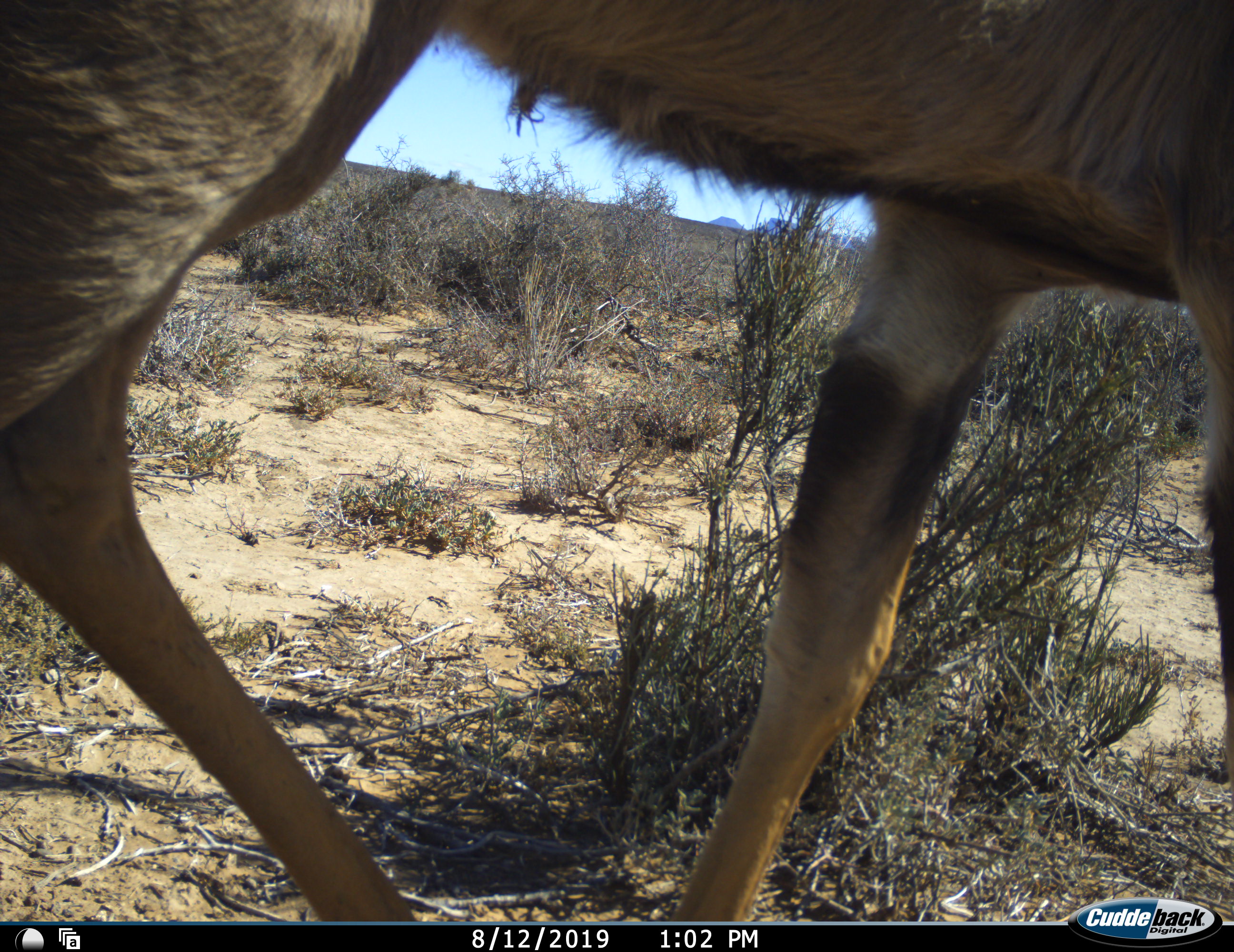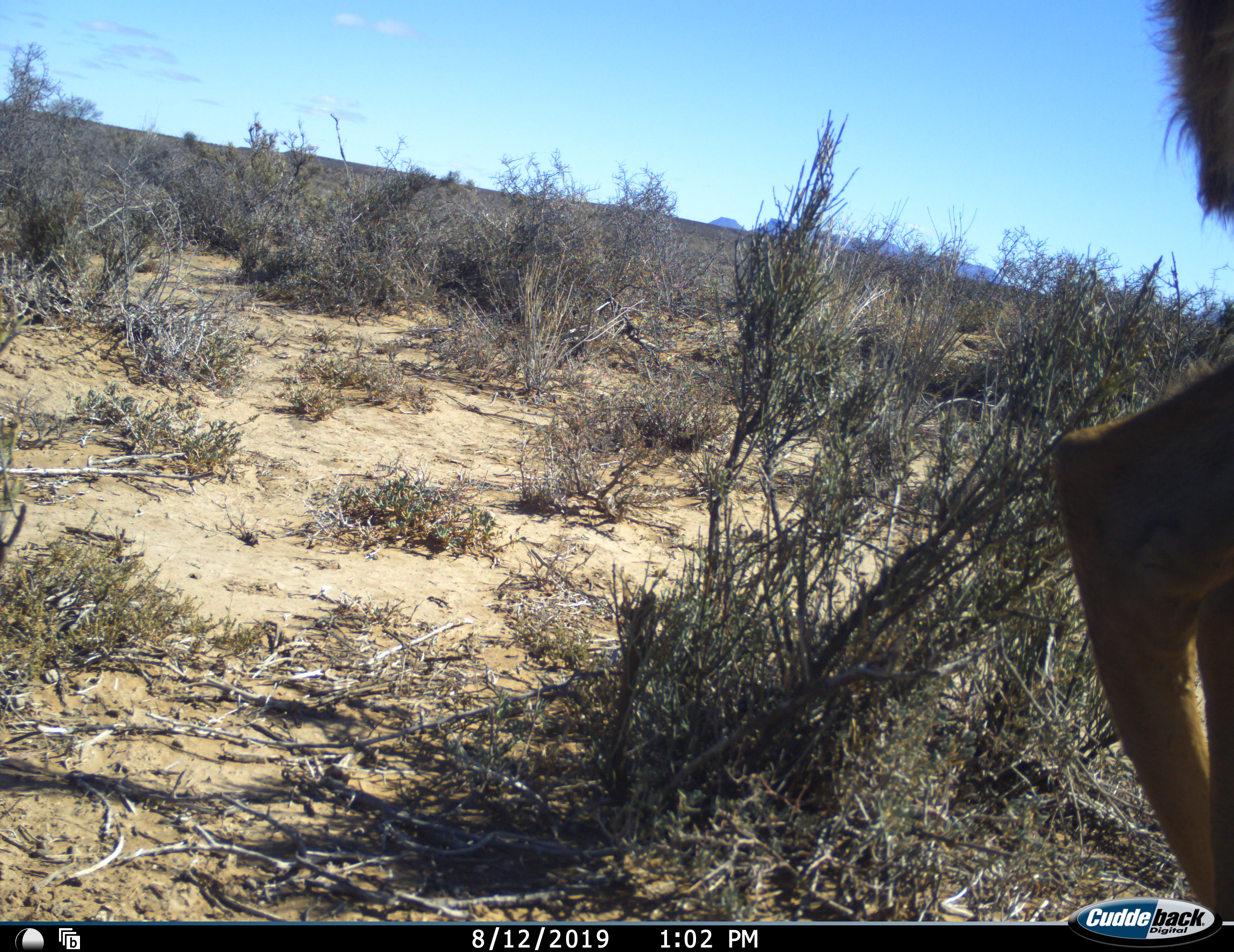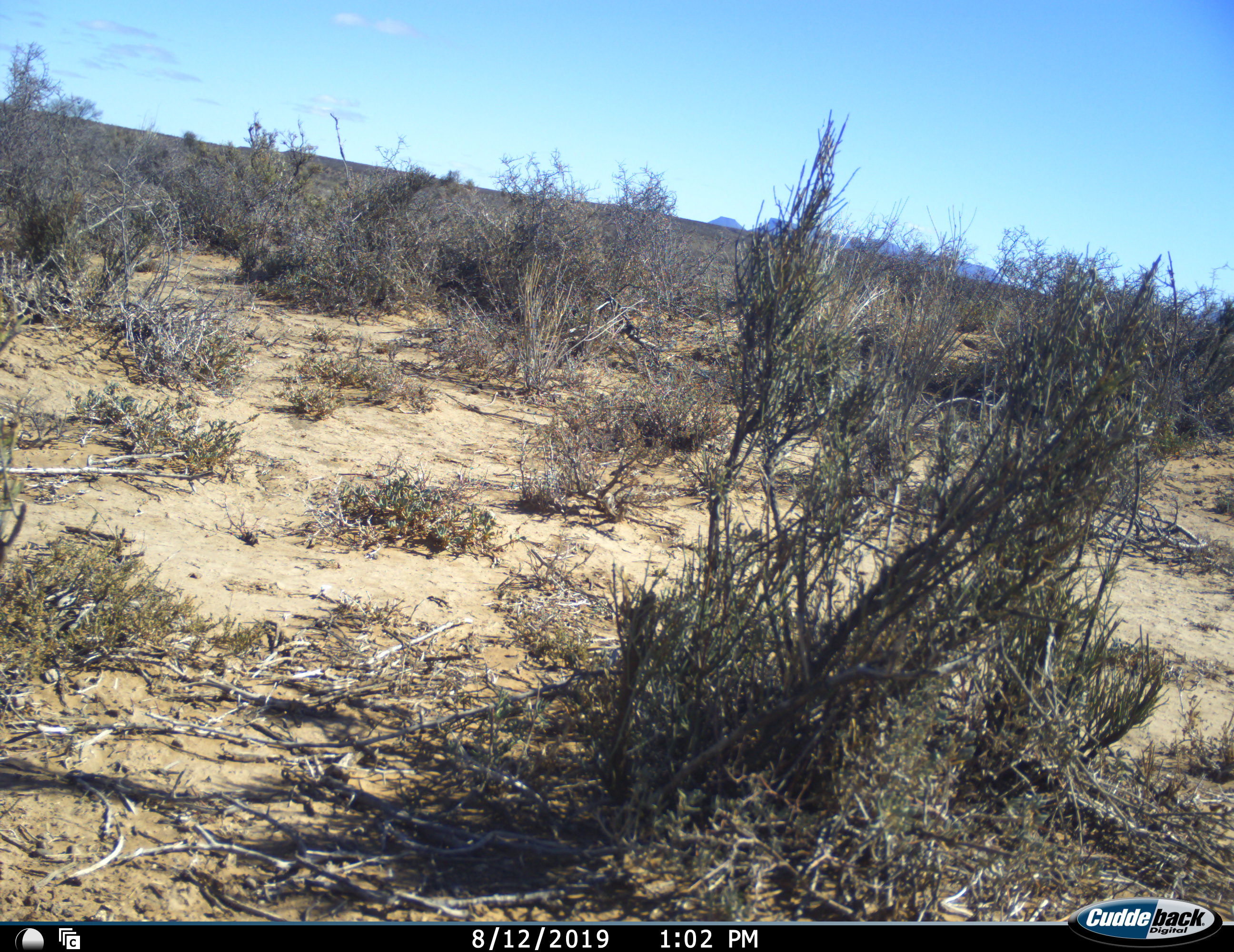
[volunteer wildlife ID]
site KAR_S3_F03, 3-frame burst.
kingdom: Animalia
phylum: Chordata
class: Mammalia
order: Artiodactyla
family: Bovidae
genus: Tragelaphus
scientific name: Tragelaphus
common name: kudu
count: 1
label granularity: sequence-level